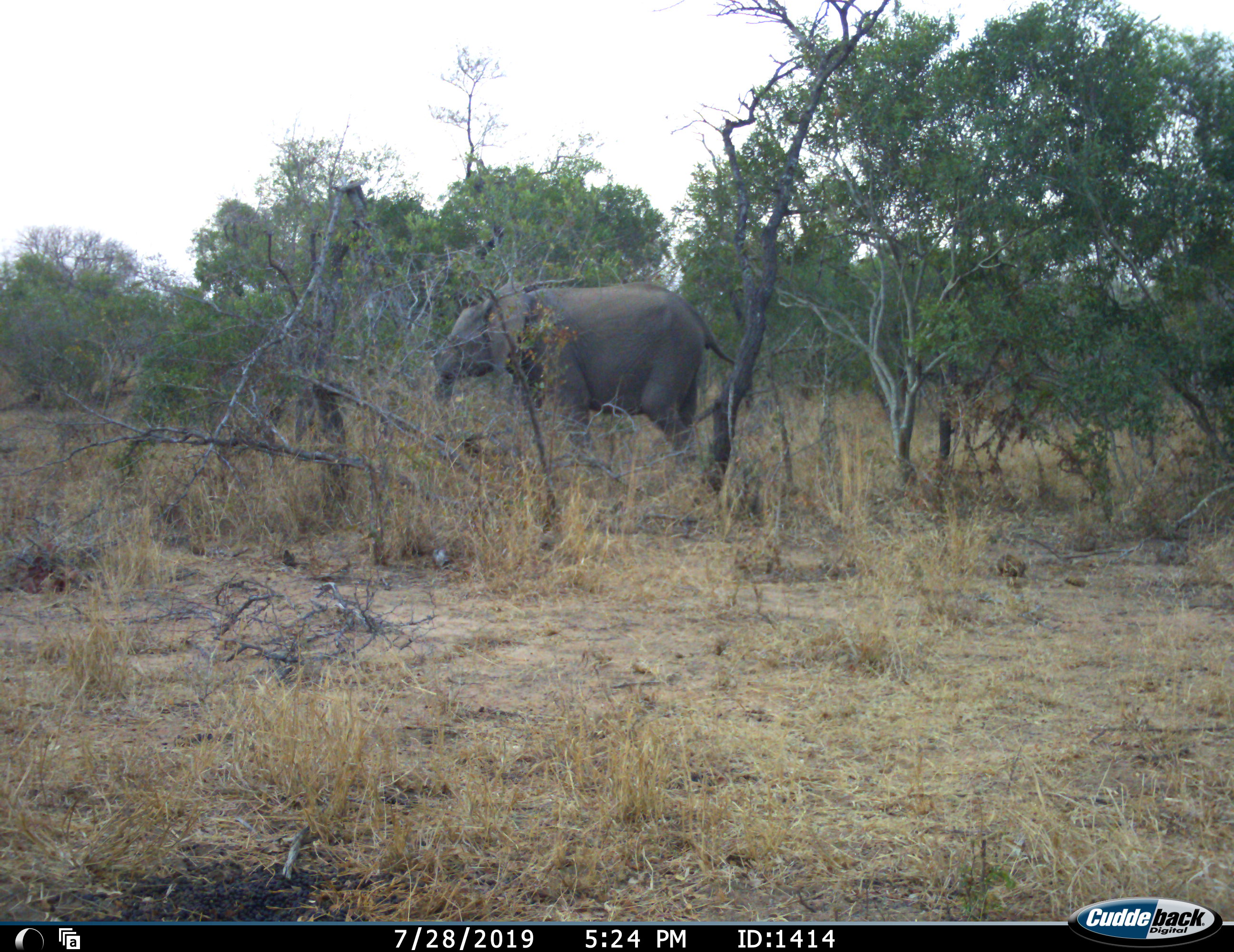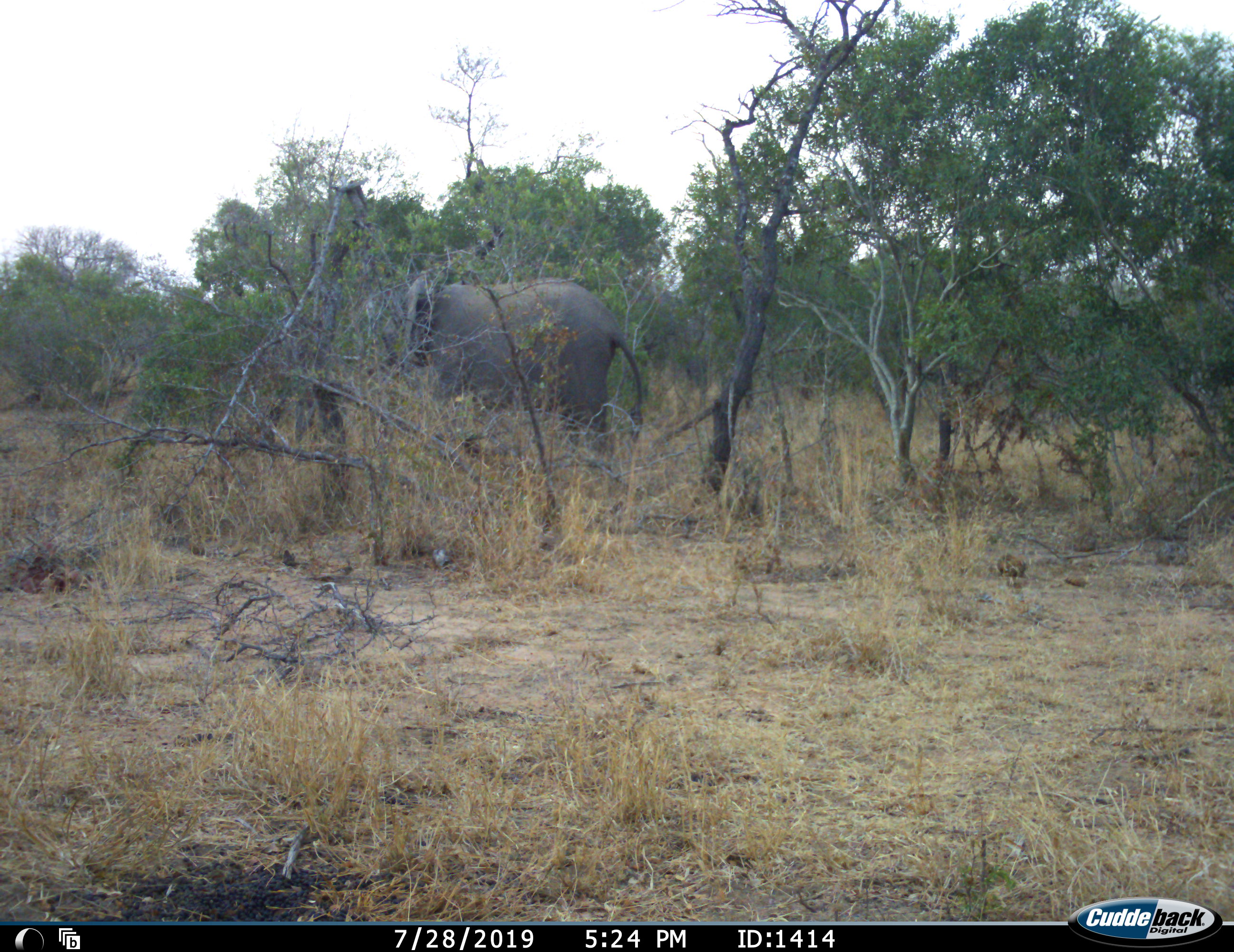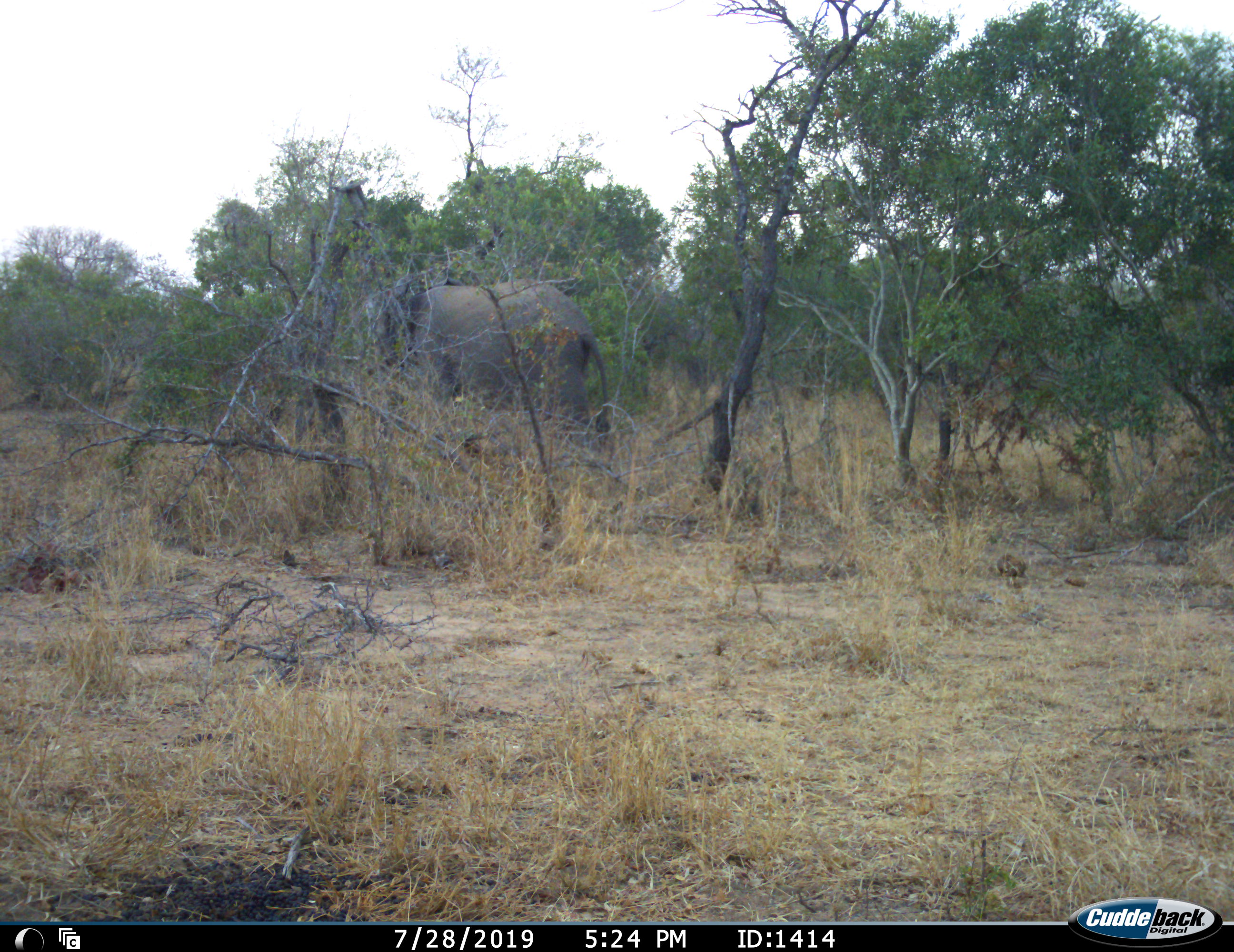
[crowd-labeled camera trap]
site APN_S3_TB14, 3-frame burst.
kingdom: Animalia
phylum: Chordata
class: Mammalia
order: Proboscidea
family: Elephantidae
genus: Loxodonta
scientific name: Loxodonta africana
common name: african bush elephant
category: elephant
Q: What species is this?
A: Elephant (african bush elephant) (Loxodonta africana).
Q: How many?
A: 1.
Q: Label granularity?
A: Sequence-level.